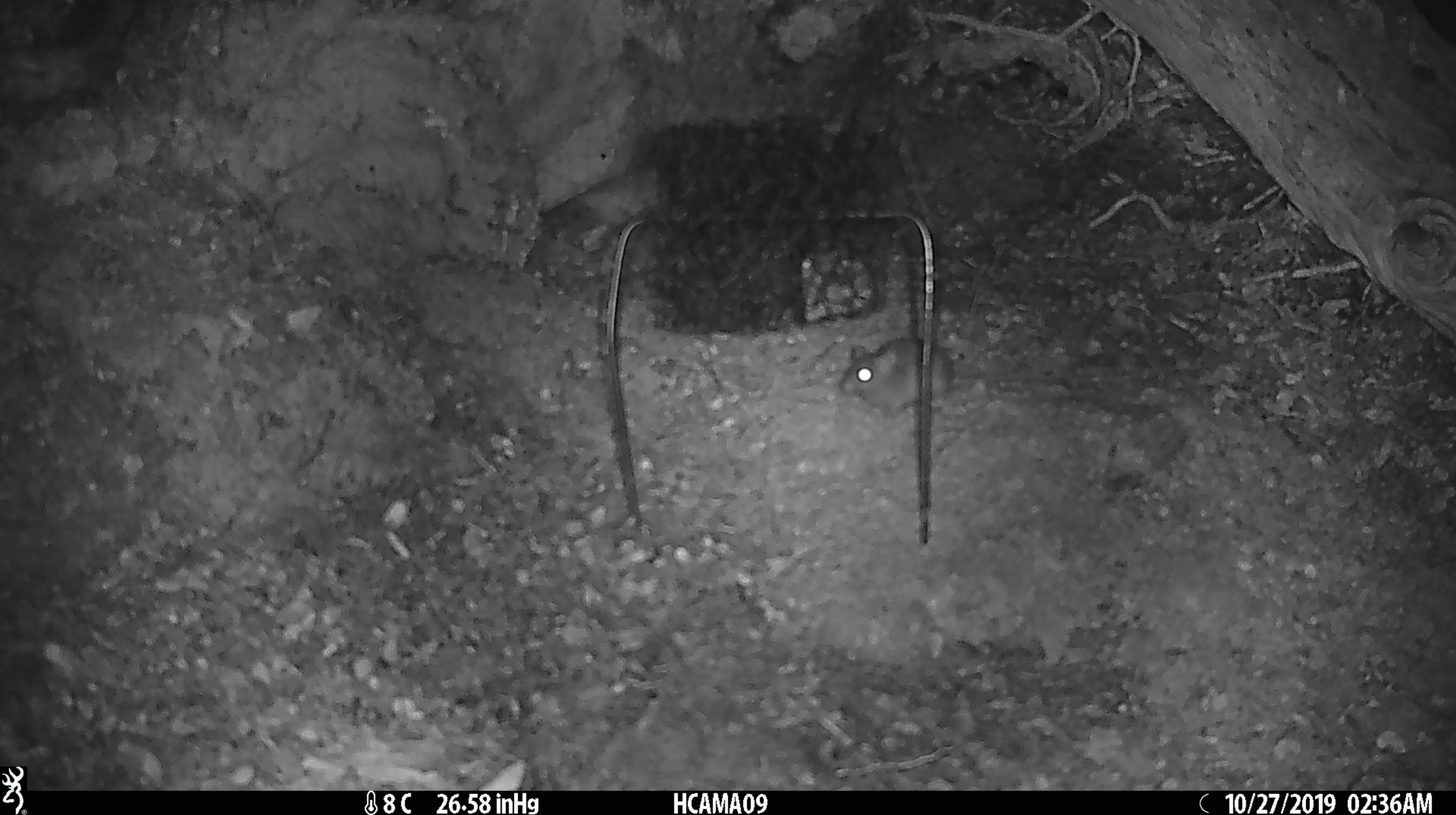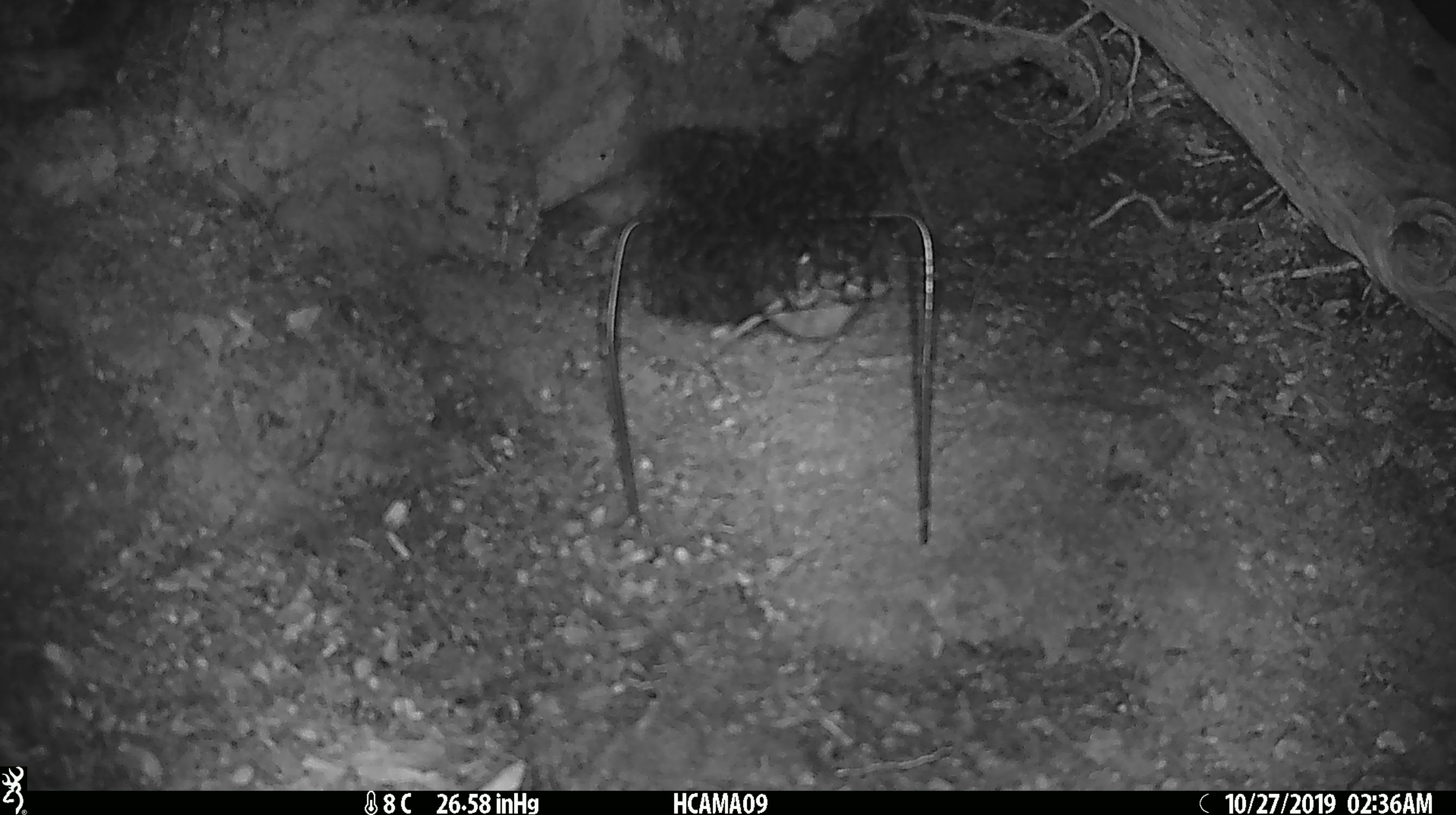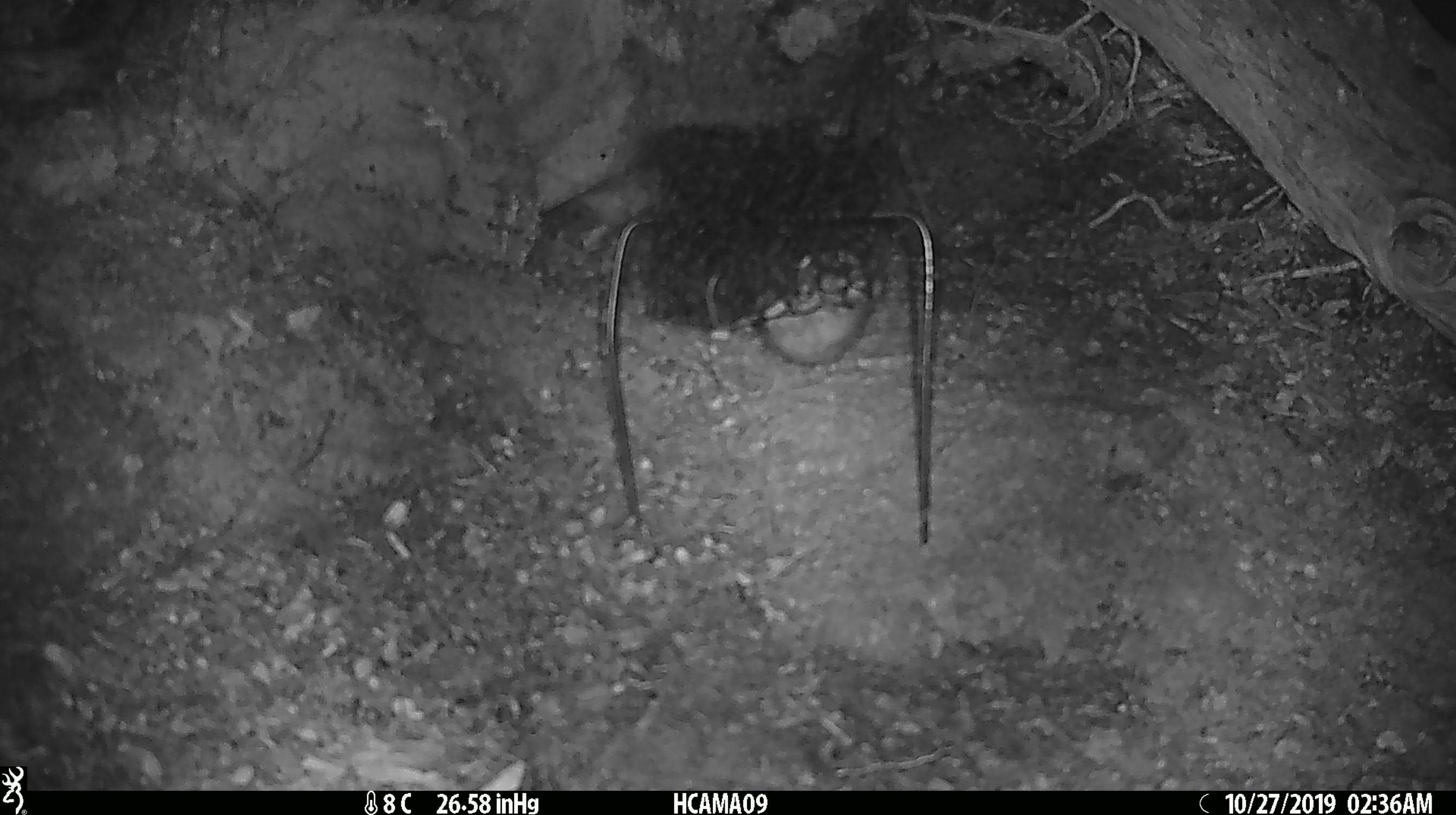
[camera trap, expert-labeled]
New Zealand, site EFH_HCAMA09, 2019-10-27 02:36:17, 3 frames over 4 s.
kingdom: Animalia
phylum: Chordata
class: Mammalia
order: Rodentia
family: Muridae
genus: Mus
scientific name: Mus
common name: mouse